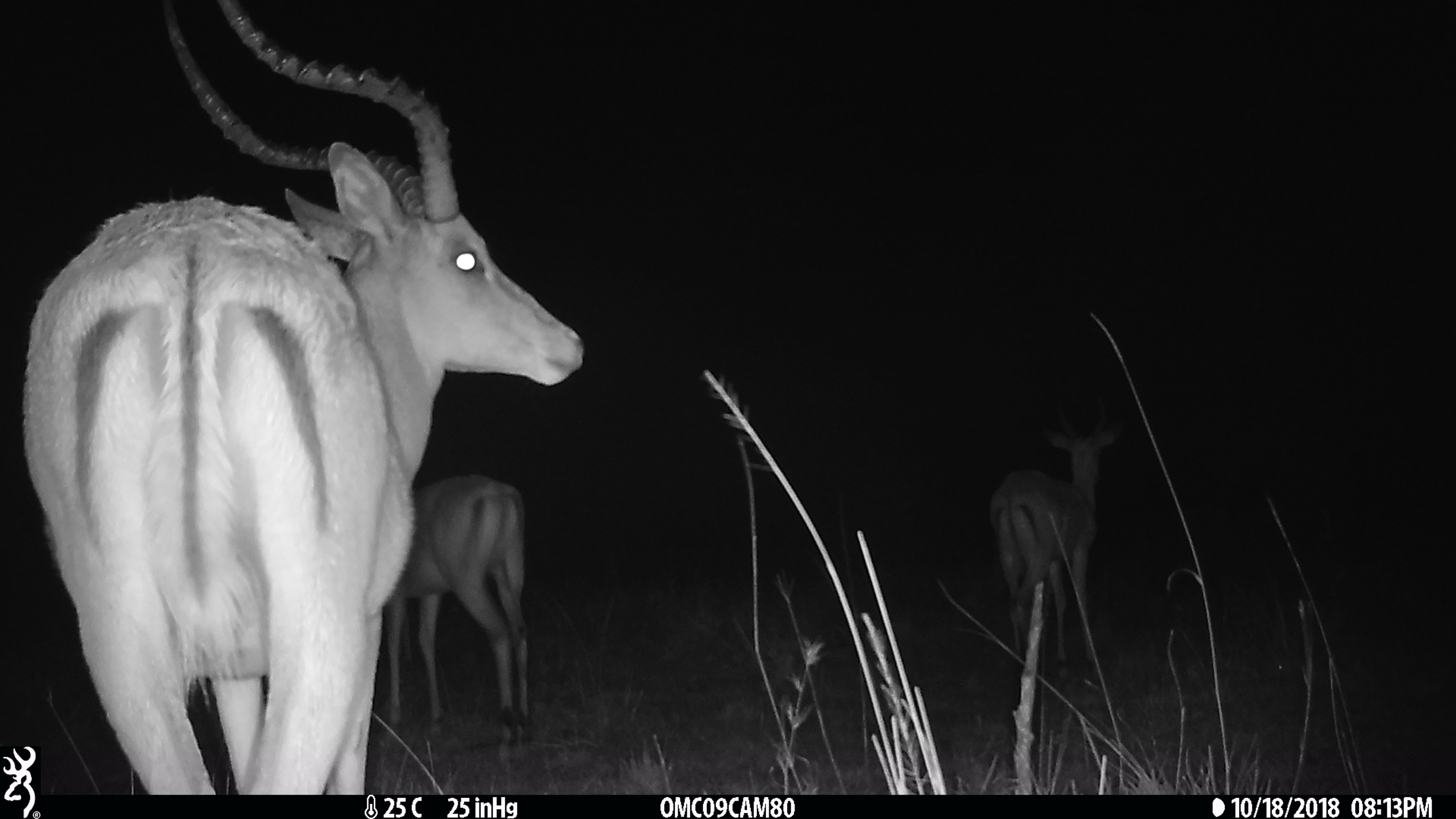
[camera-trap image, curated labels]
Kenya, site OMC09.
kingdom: Animalia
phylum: Chordata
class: Mammalia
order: Artiodactyla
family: Bovidae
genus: Aepyceros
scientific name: Aepyceros melampus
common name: impala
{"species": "impala (Aepyceros melampus)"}